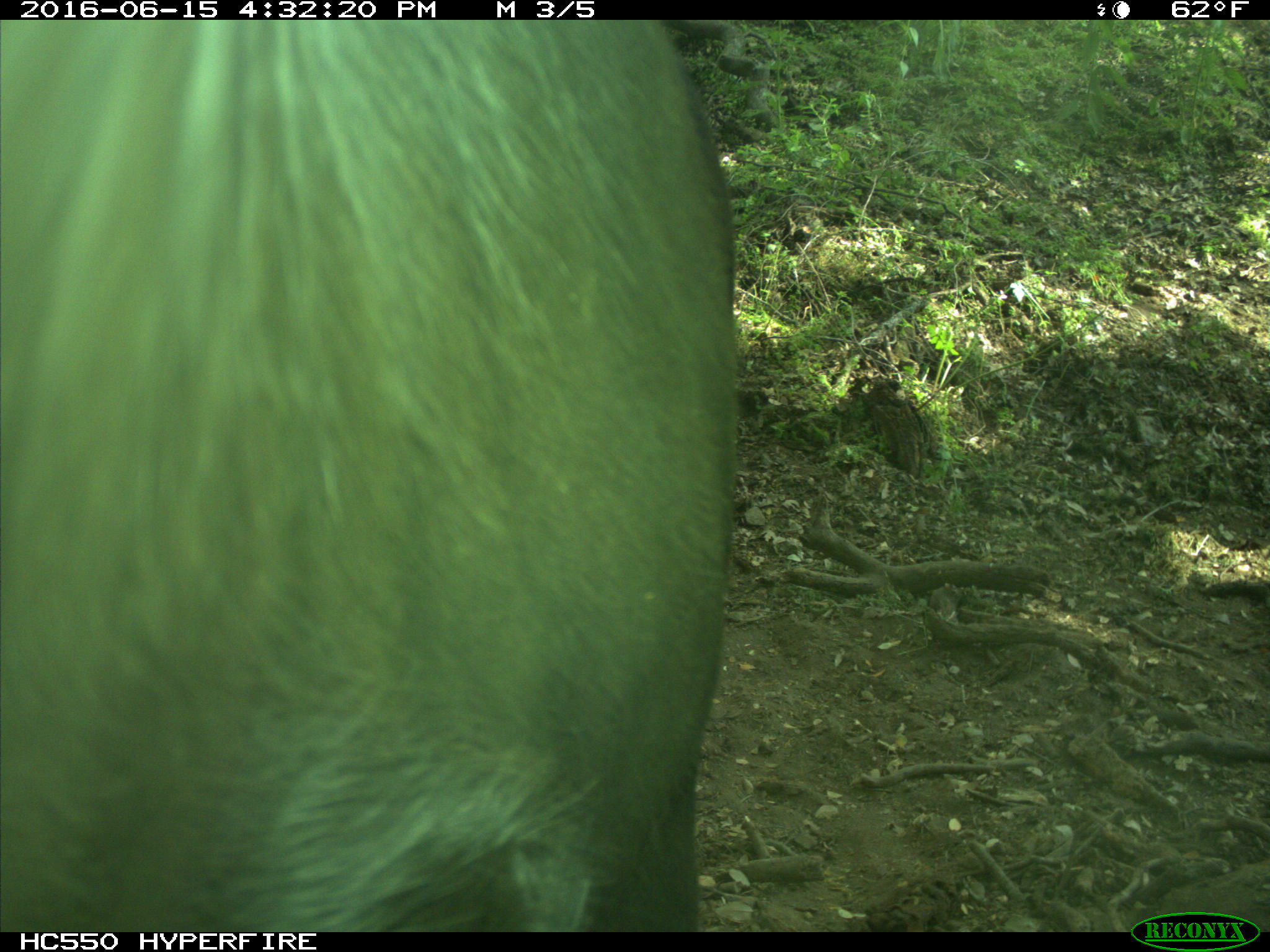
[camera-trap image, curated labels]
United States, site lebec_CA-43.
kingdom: Animalia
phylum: Chordata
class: Mammalia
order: Artiodactyla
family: Bovidae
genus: Bos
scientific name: Bos taurus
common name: domestic cow